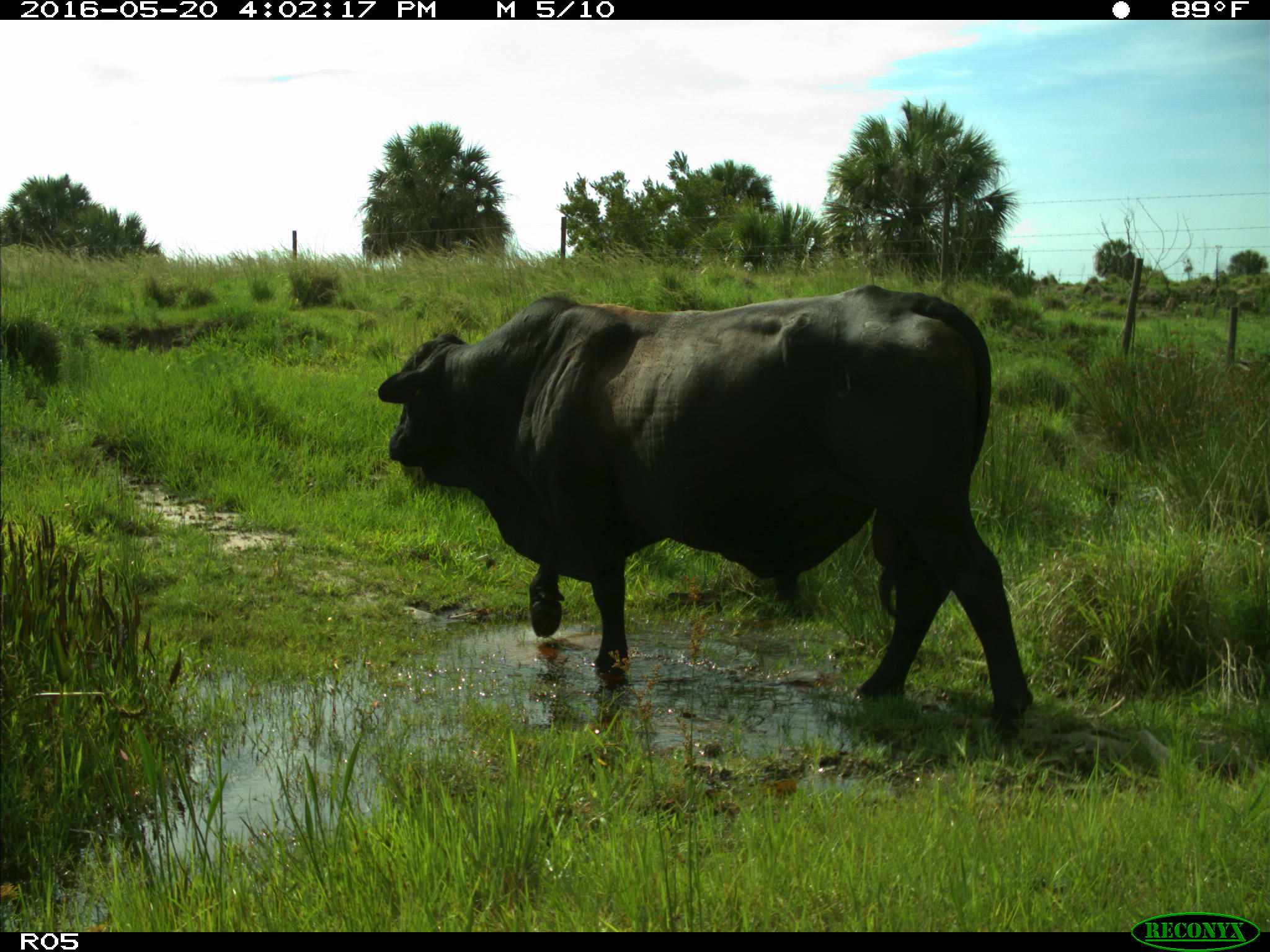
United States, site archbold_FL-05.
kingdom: Animalia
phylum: Chordata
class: Mammalia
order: Artiodactyla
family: Bovidae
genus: Bos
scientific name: Bos taurus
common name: domestic cow